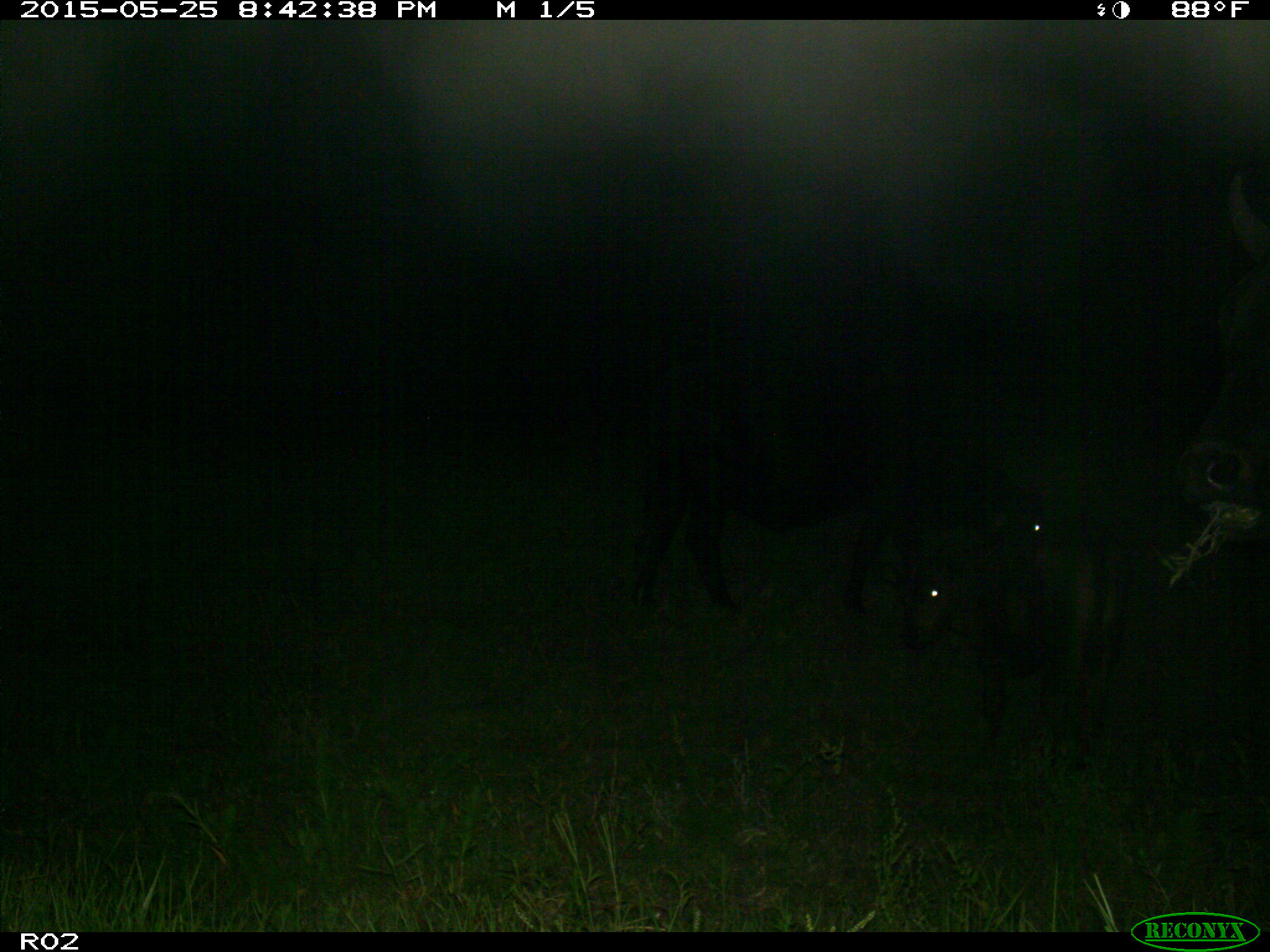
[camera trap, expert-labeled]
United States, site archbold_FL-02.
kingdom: Animalia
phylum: Chordata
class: Mammalia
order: Artiodactyla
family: Bovidae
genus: Bos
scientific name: Bos taurus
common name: domestic cow